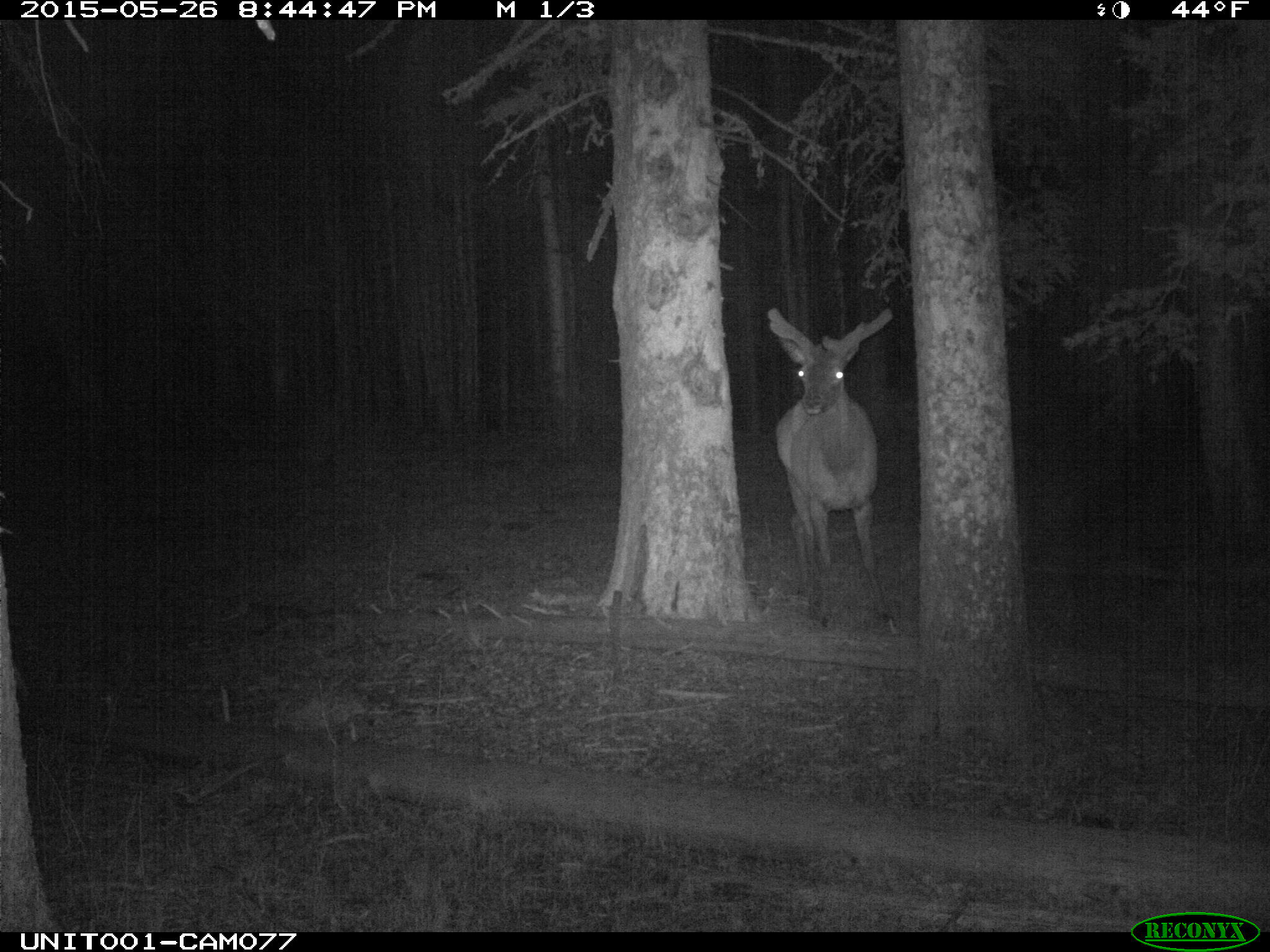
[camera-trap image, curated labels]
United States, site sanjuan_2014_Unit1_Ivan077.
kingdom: Animalia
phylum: Chordata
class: Mammalia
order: Artiodactyla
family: Cervidae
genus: Cervus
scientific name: Cervus elaphus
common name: red deer